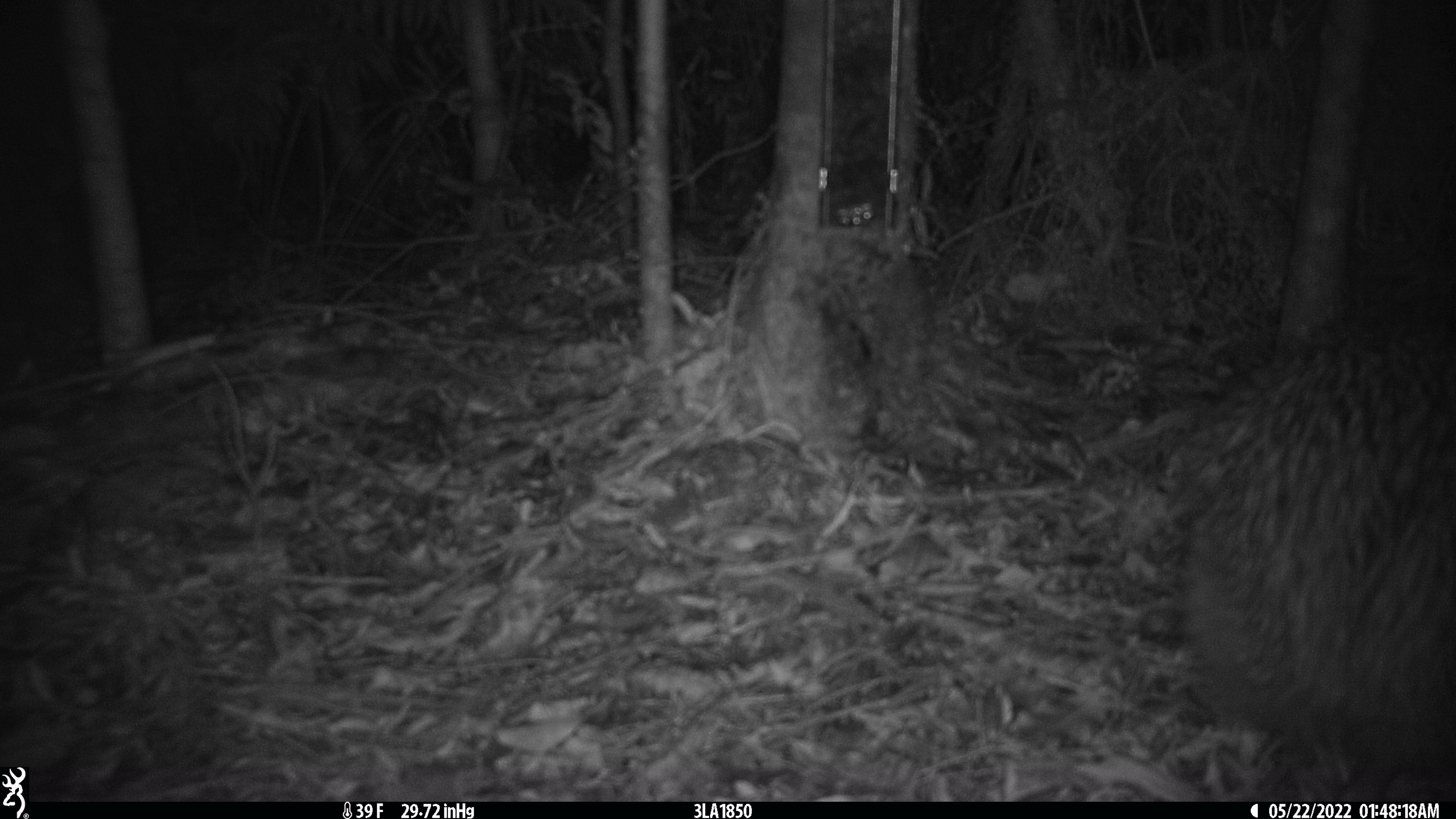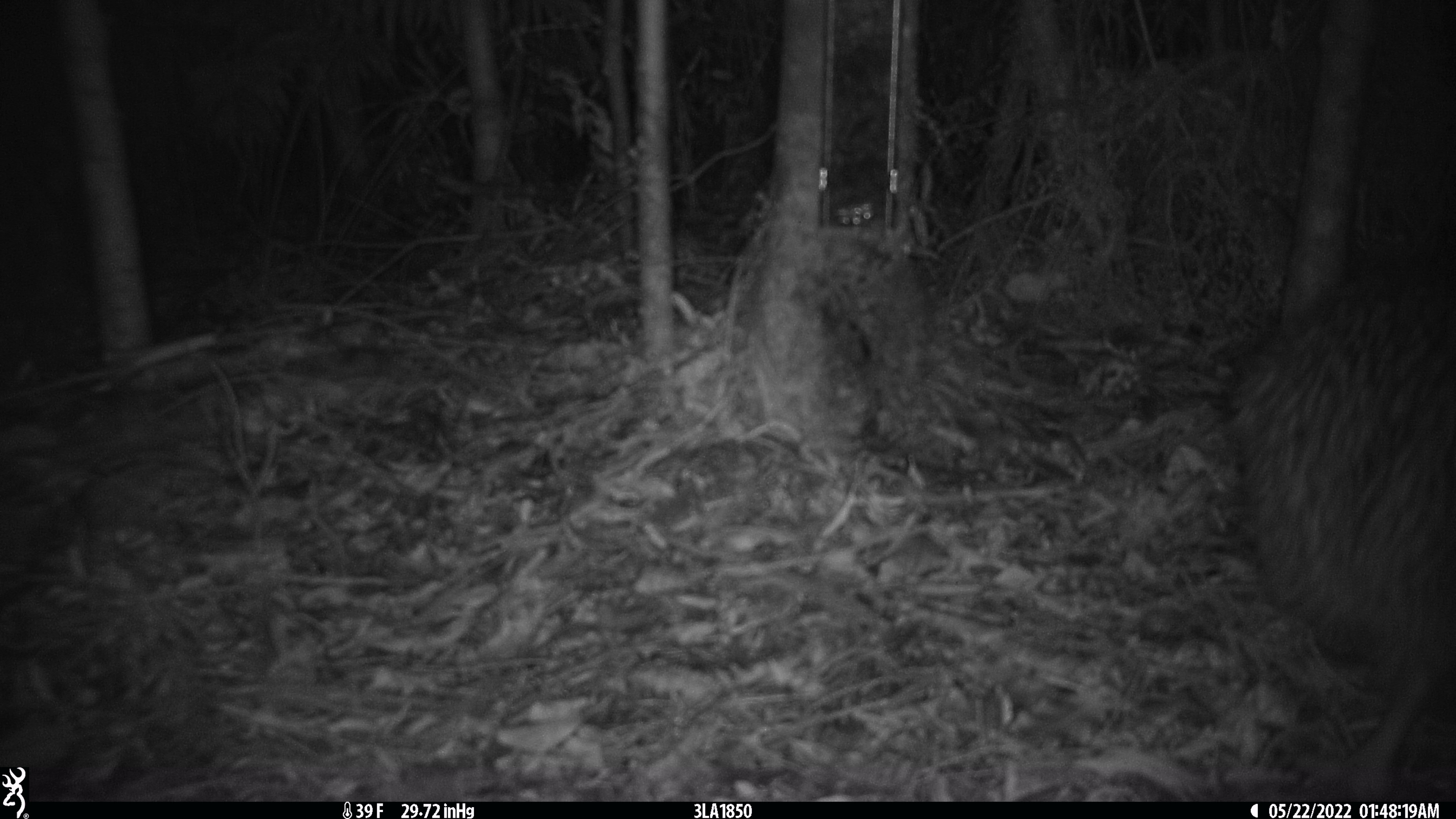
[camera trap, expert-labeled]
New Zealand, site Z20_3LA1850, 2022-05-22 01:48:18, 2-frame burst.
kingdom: Animalia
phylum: Chordata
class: Aves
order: Apterygiformes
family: Apterygidae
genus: Apteryx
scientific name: Apteryx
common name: kiwi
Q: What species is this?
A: Kiwi (Apteryx).